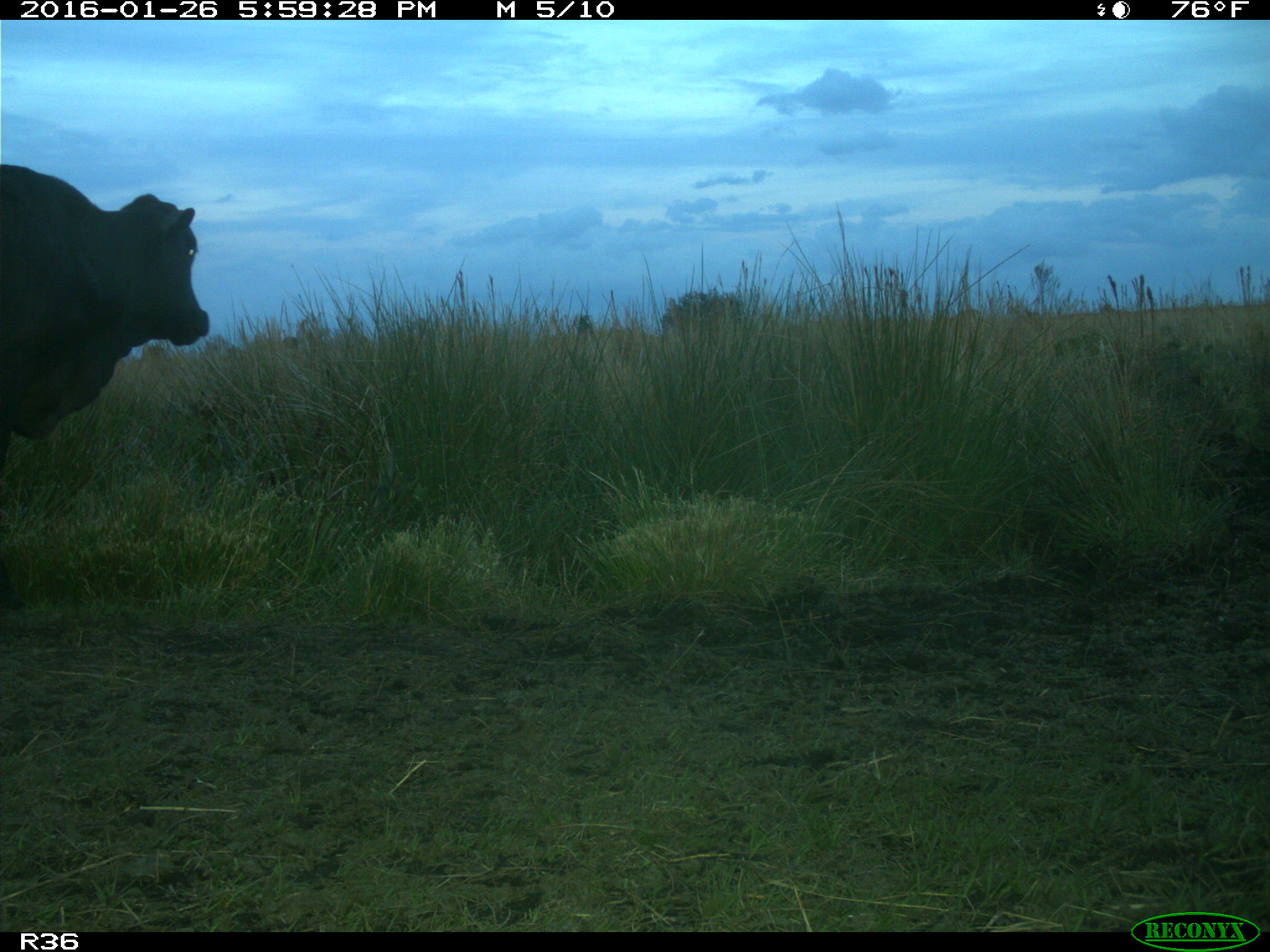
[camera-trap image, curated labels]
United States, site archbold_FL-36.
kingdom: Animalia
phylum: Chordata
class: Mammalia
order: Artiodactyla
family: Bovidae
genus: Bos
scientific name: Bos taurus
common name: domestic cow